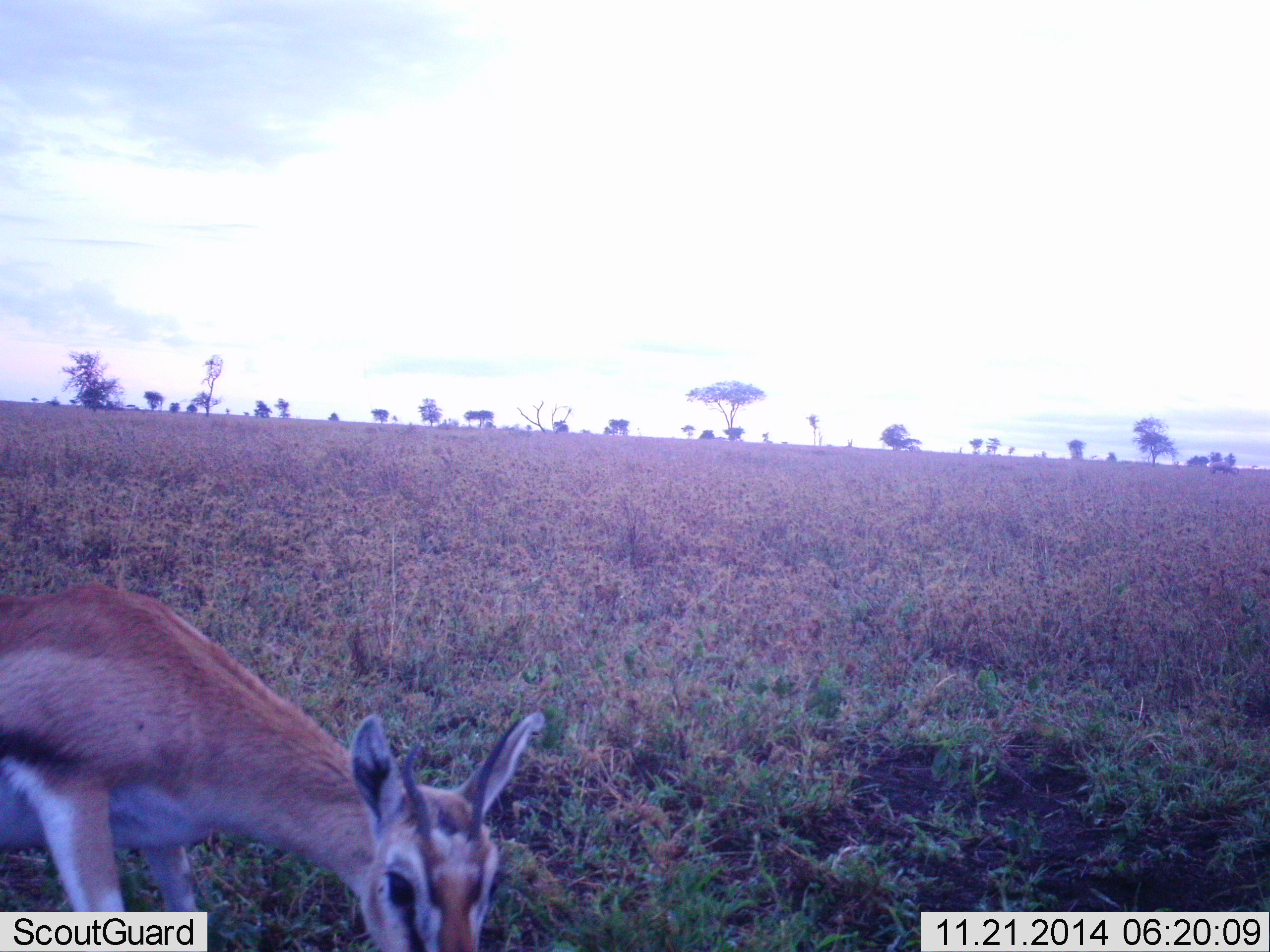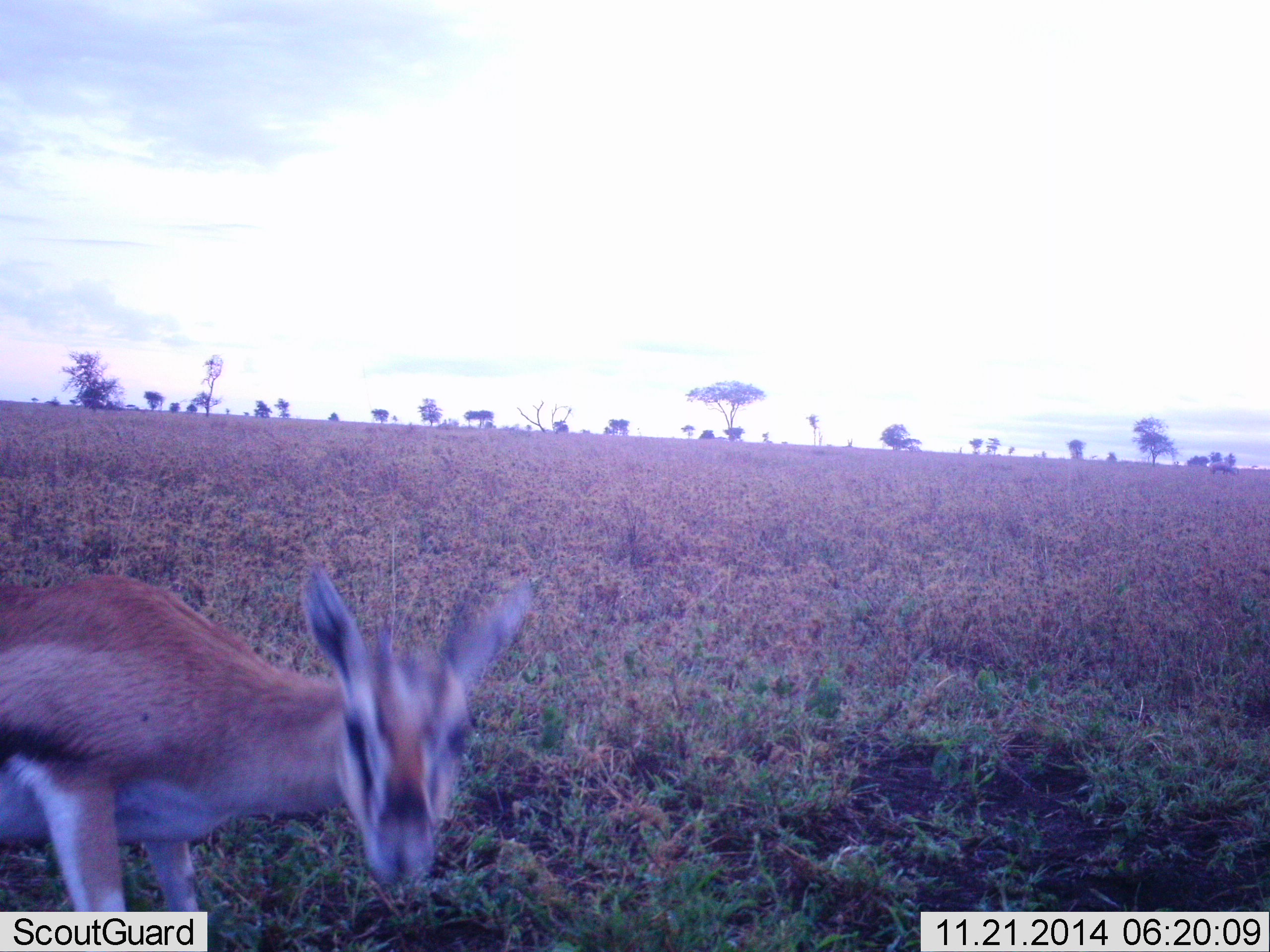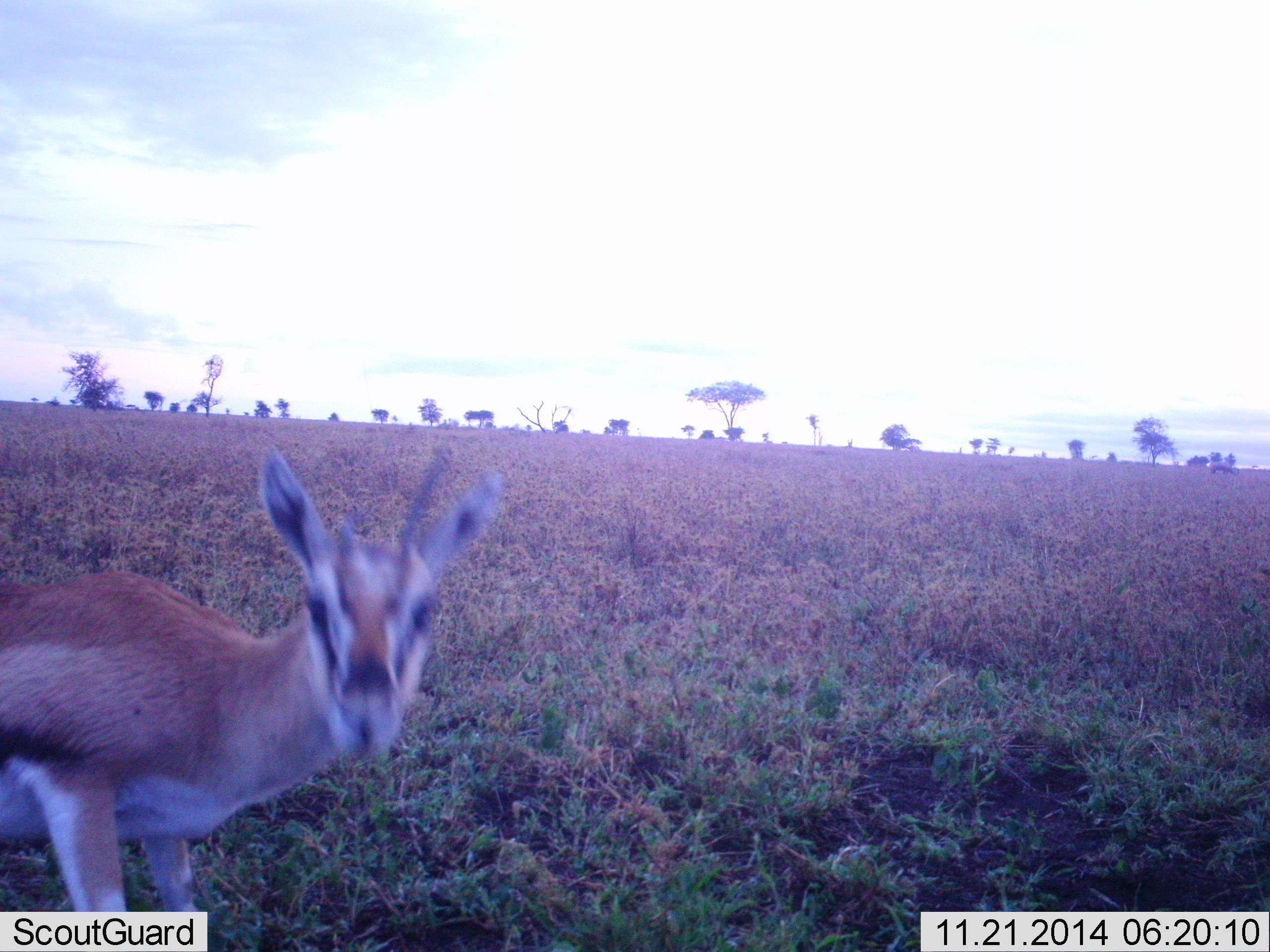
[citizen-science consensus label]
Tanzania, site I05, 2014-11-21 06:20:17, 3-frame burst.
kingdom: Animalia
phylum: Chordata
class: Mammalia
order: Artiodactyla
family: Bovidae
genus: Eudorcas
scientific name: Eudorcas thomsonii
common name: thomson's gazelle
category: gazellethomsons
Gazellethomsons (thomson's gazelle) (Eudorcas thomsonii), count 1. Behavior (volunteer vote fractions): standing 70%, resting 0%, moving 20%, interacting 0%. Young present (vote fraction): 0%. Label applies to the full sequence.